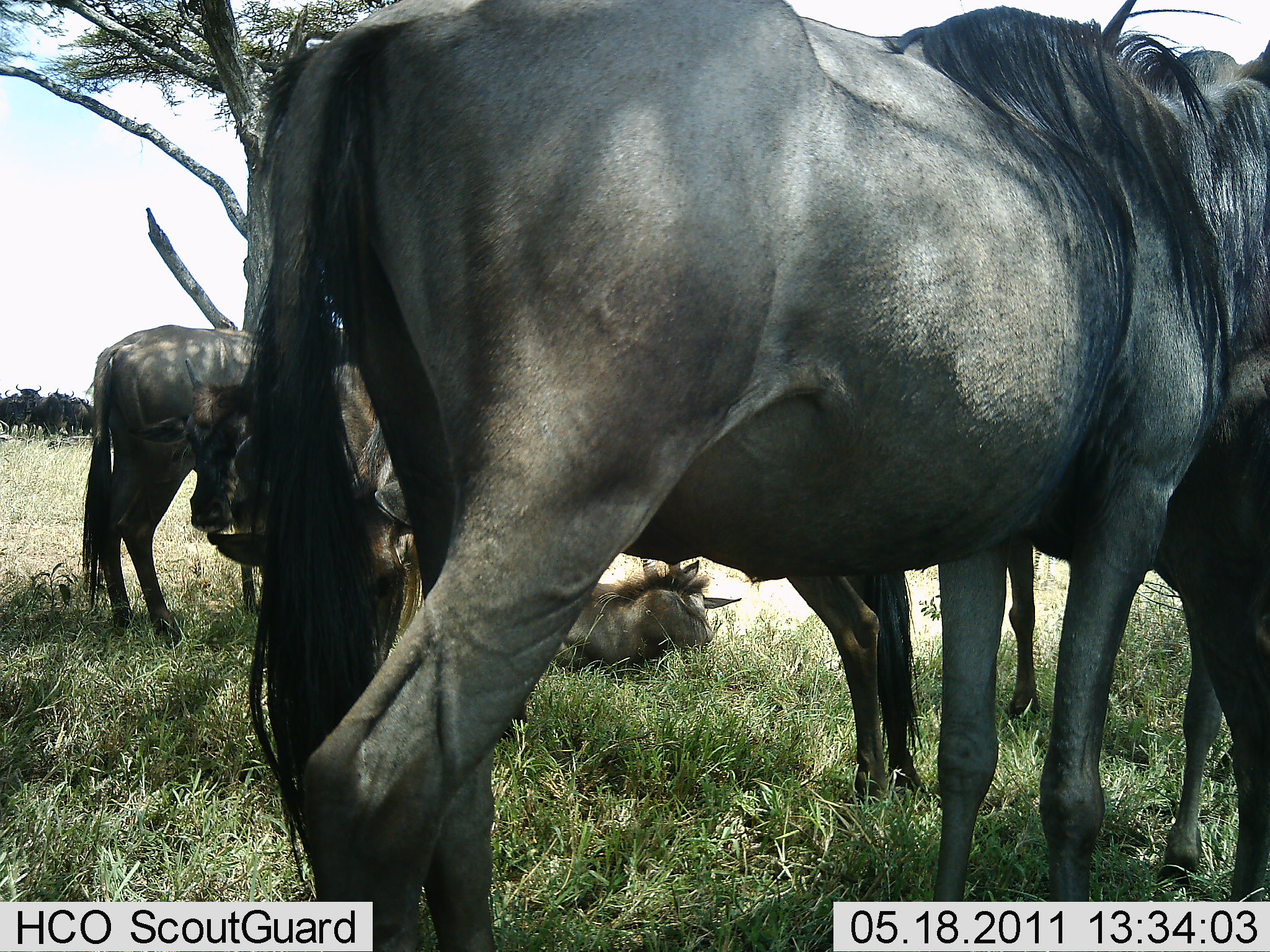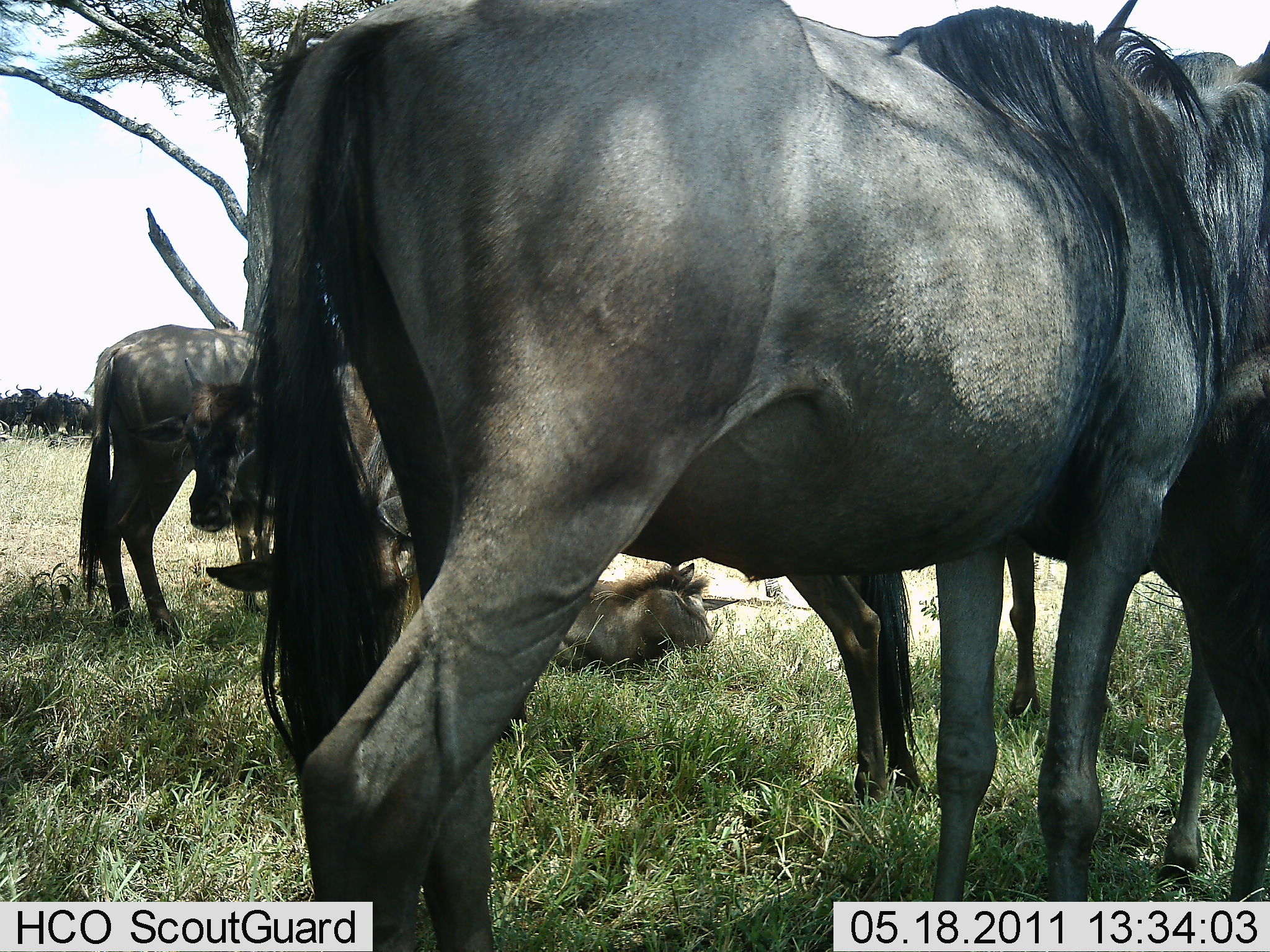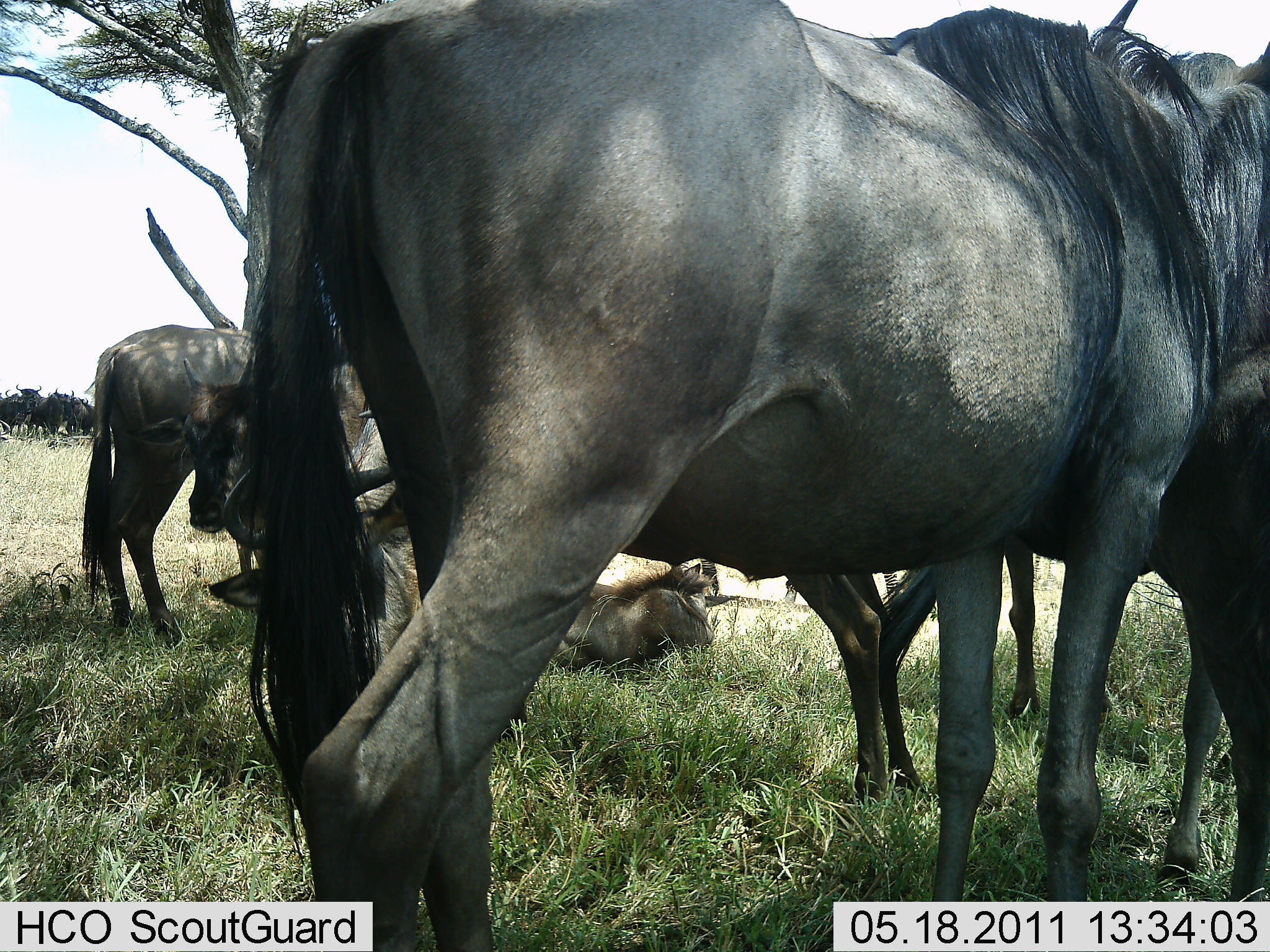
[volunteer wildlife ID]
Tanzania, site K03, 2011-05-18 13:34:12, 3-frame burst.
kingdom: Animalia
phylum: Chordata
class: Mammalia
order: Artiodactyla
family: Bovidae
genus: Connochaetes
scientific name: Connochaetes taurinus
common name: blue wildebeest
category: wildebeest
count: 6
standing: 80%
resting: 93%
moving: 0%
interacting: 7%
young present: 7%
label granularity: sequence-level